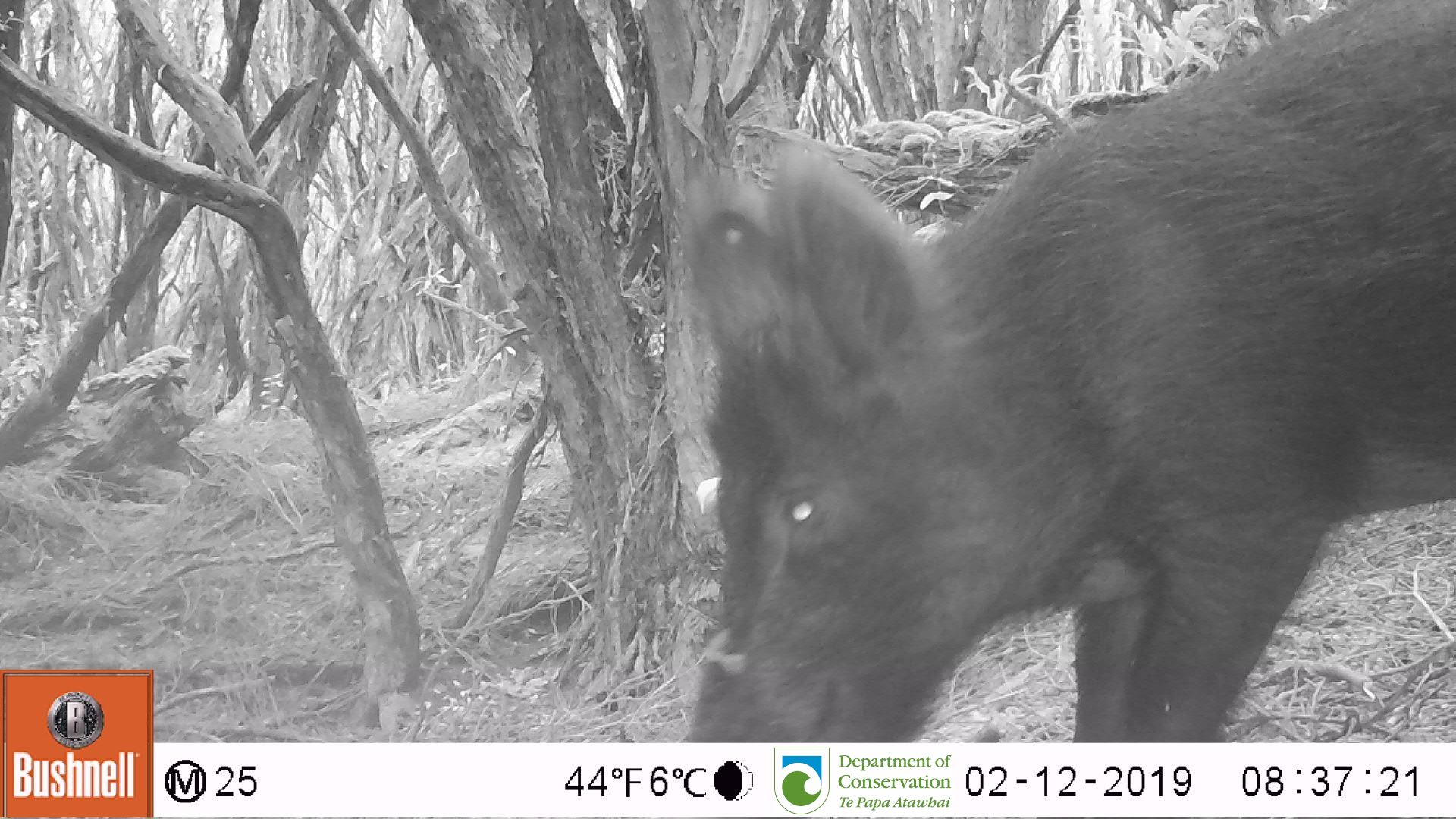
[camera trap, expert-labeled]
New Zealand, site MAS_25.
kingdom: Animalia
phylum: Chordata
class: Mammalia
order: Artiodactyla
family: Suidae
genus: Sus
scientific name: Sus scrofa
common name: pig